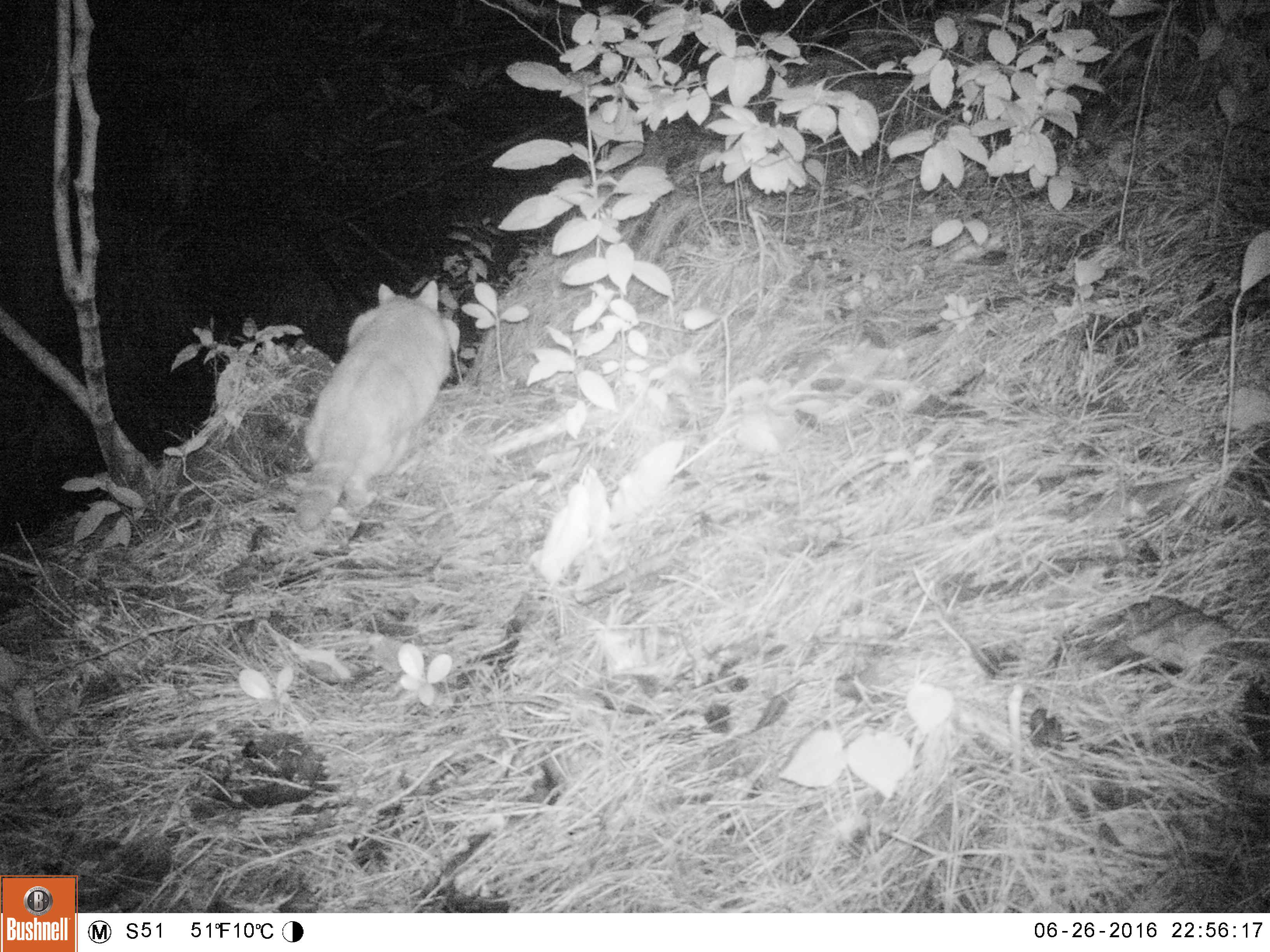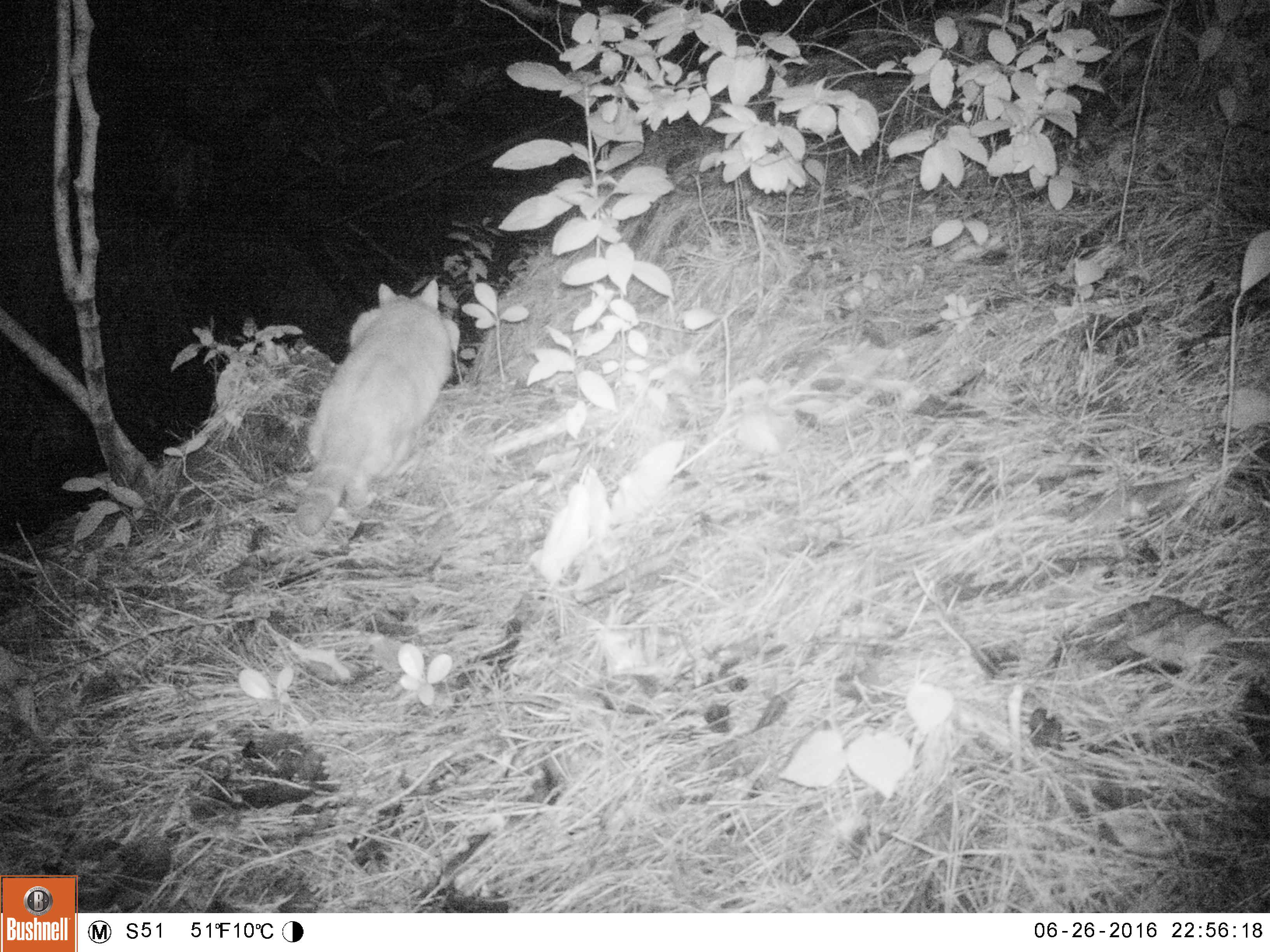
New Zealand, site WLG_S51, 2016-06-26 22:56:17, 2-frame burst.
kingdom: Animalia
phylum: Chordata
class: Mammalia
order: Carnivora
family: Felidae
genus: Felis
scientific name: Felis catus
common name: domestic cat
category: cat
Cat (domestic cat) (Felis catus).